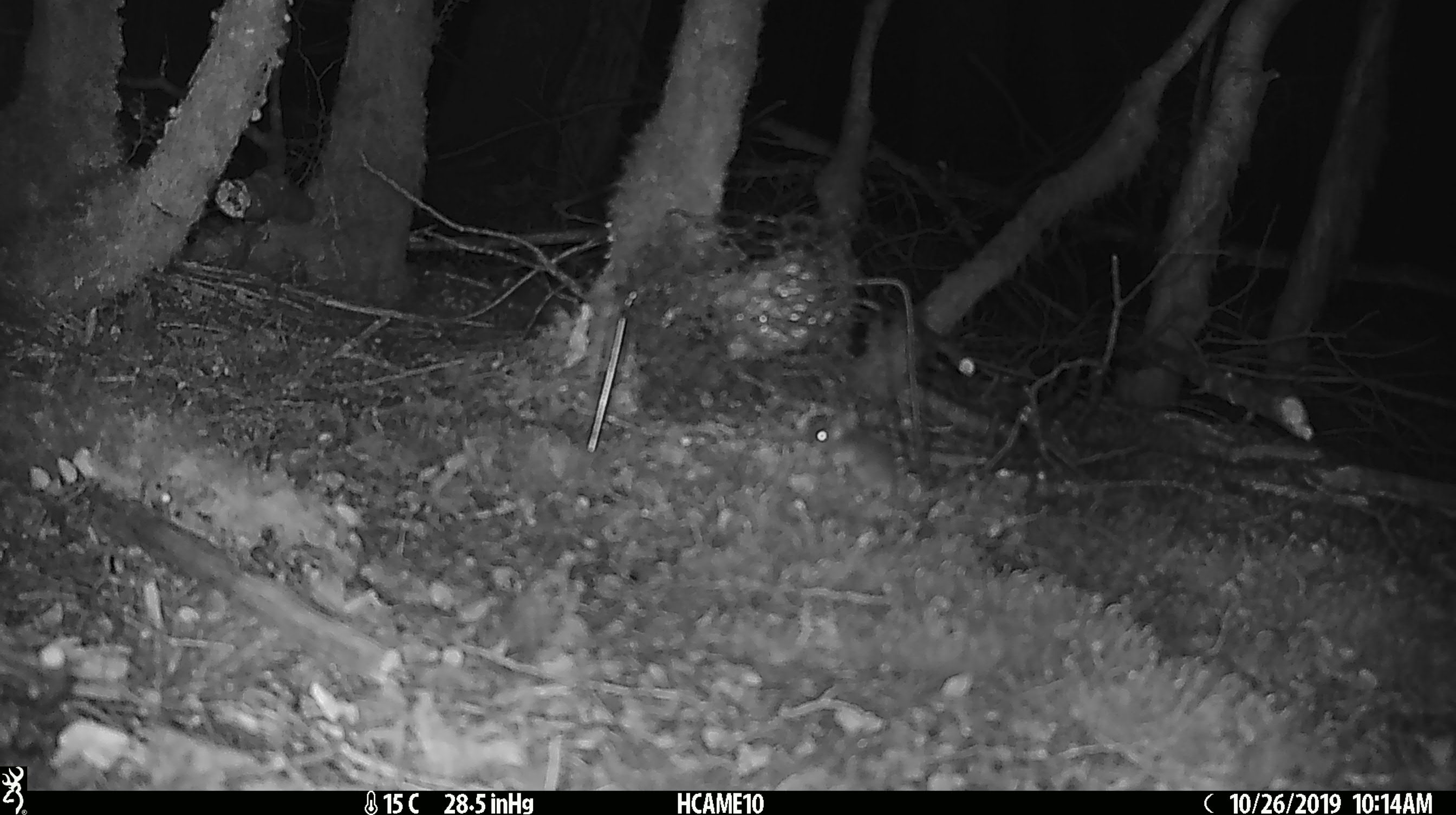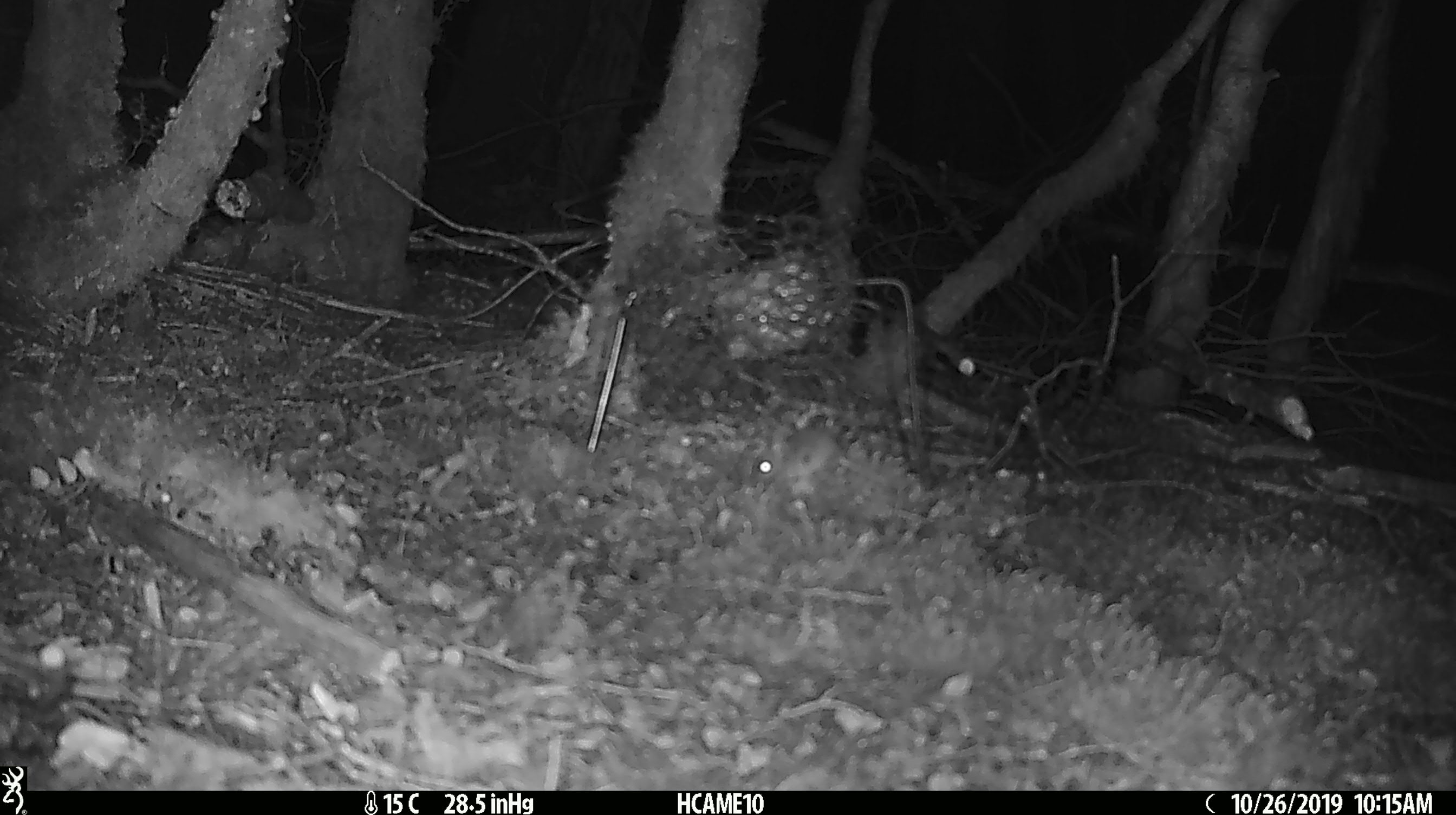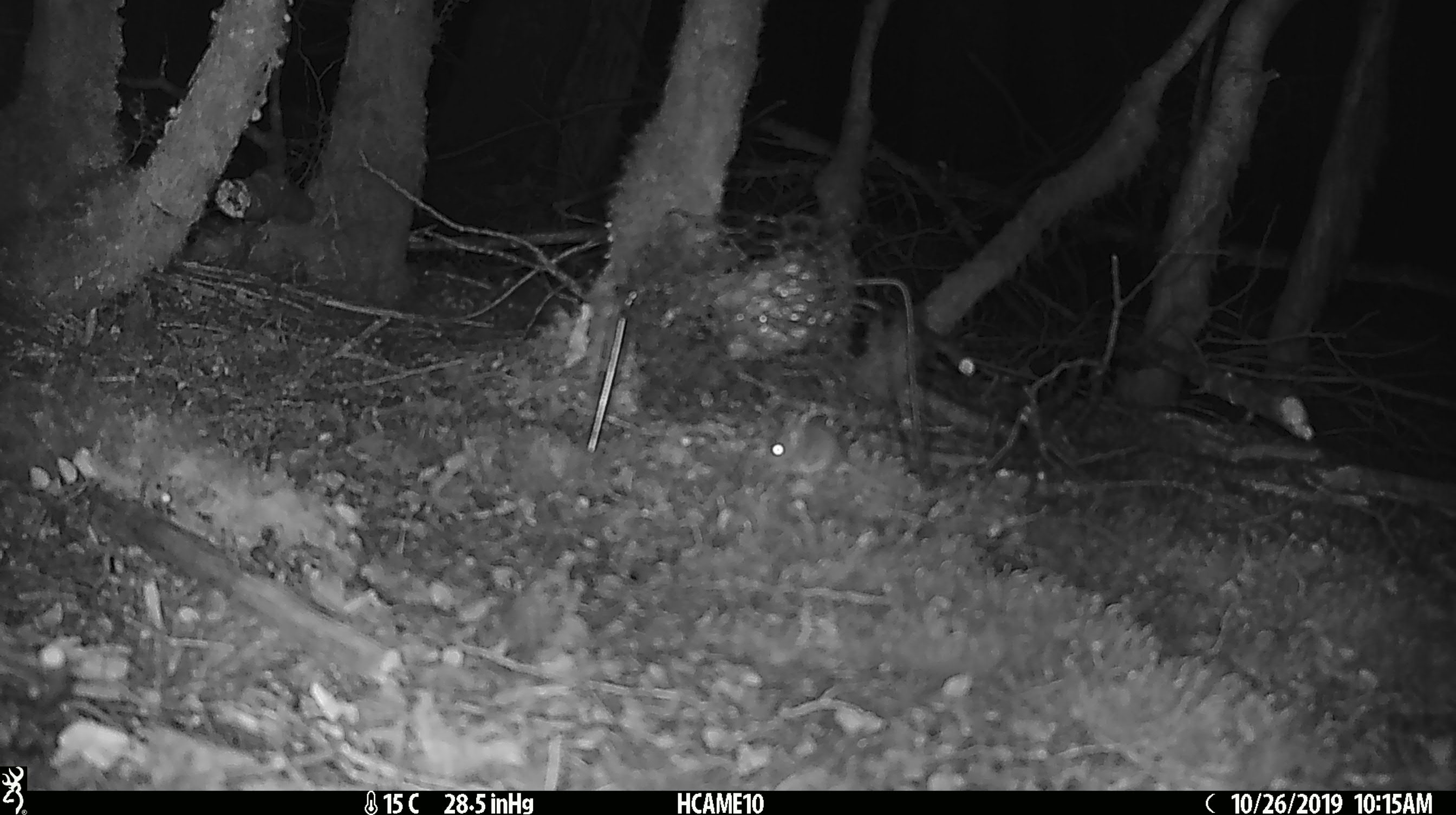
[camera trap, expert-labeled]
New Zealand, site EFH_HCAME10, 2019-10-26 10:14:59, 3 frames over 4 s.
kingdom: Animalia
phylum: Chordata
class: Mammalia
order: Rodentia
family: Muridae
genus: Mus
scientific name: Mus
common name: mouse